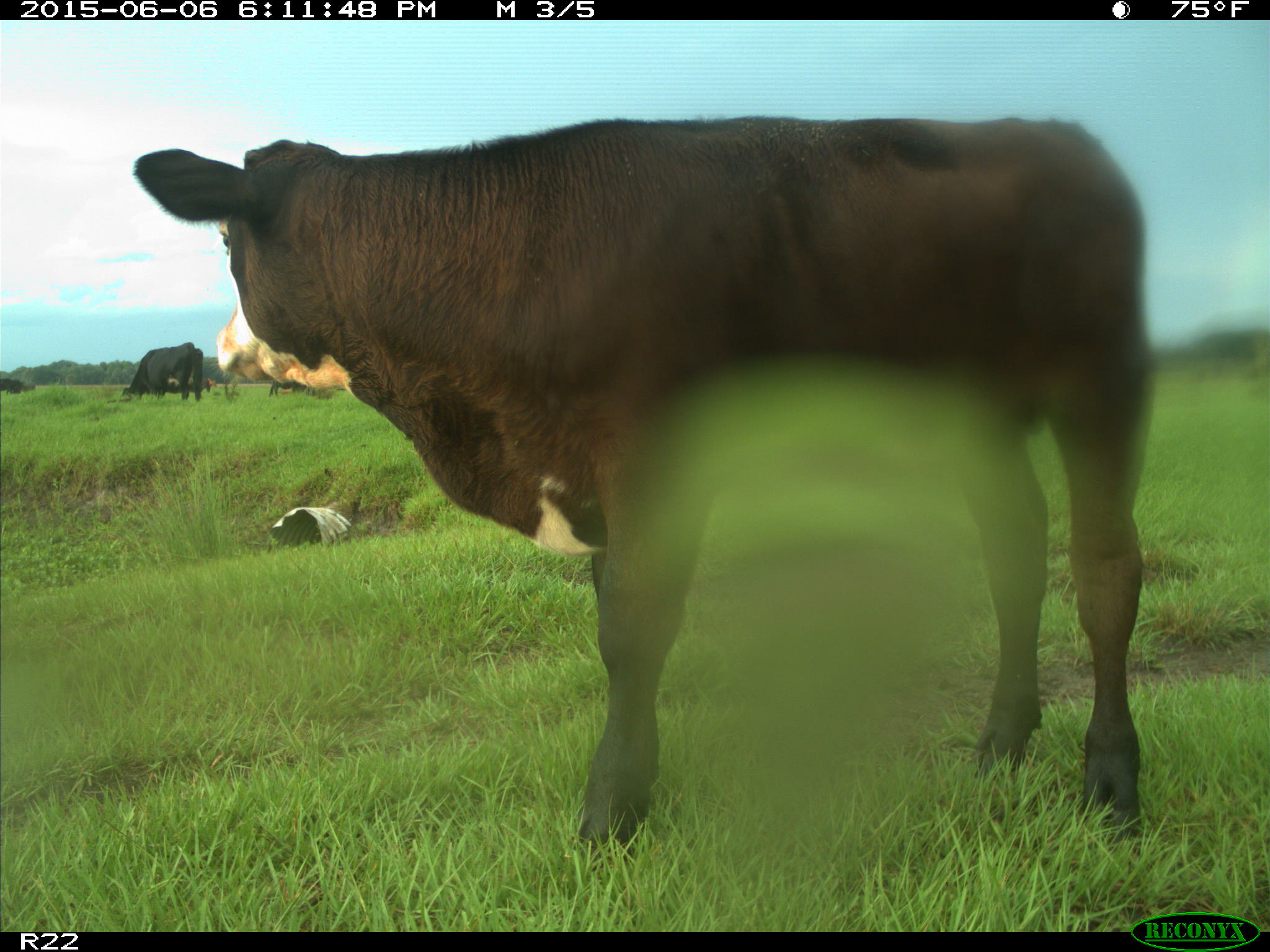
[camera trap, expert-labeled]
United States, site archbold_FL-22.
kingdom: Animalia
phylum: Chordata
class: Mammalia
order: Artiodactyla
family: Bovidae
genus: Bos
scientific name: Bos taurus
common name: domestic cow